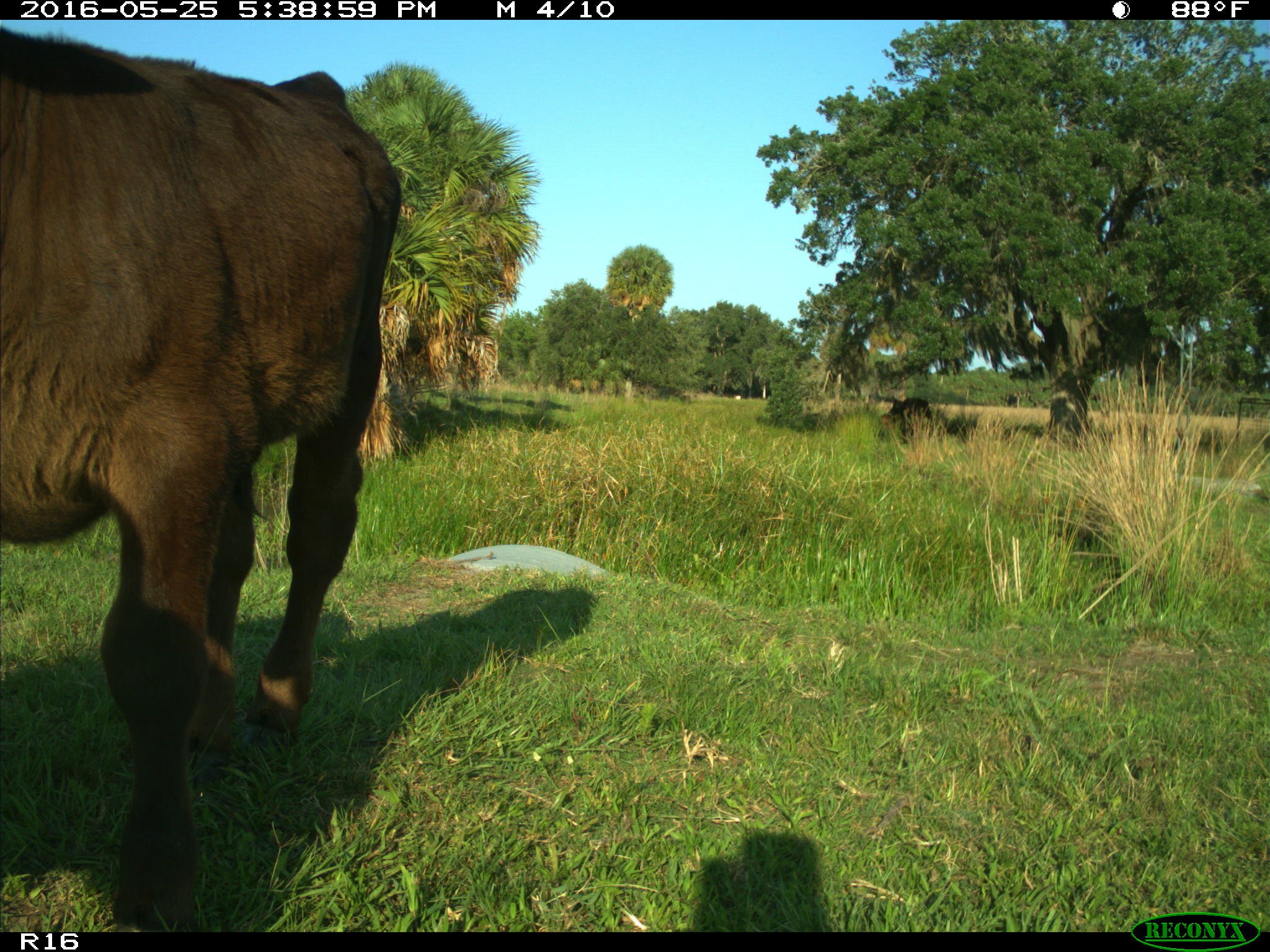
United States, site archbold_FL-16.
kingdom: Animalia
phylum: Chordata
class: Mammalia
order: Artiodactyla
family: Bovidae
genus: Bos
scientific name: Bos taurus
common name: domestic cow